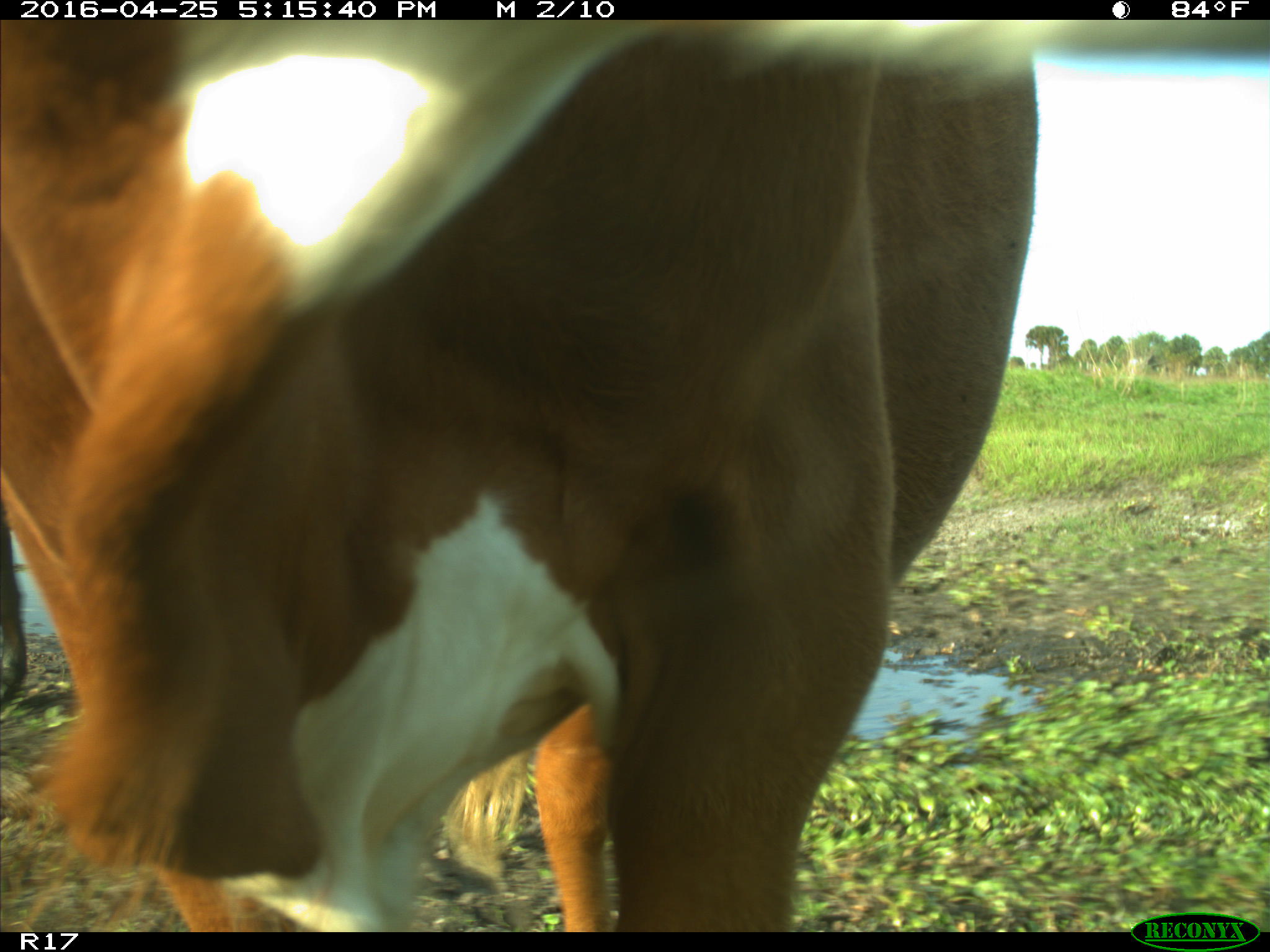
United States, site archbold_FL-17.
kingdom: Animalia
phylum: Chordata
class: Mammalia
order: Artiodactyla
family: Bovidae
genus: Bos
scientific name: Bos taurus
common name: domestic cow